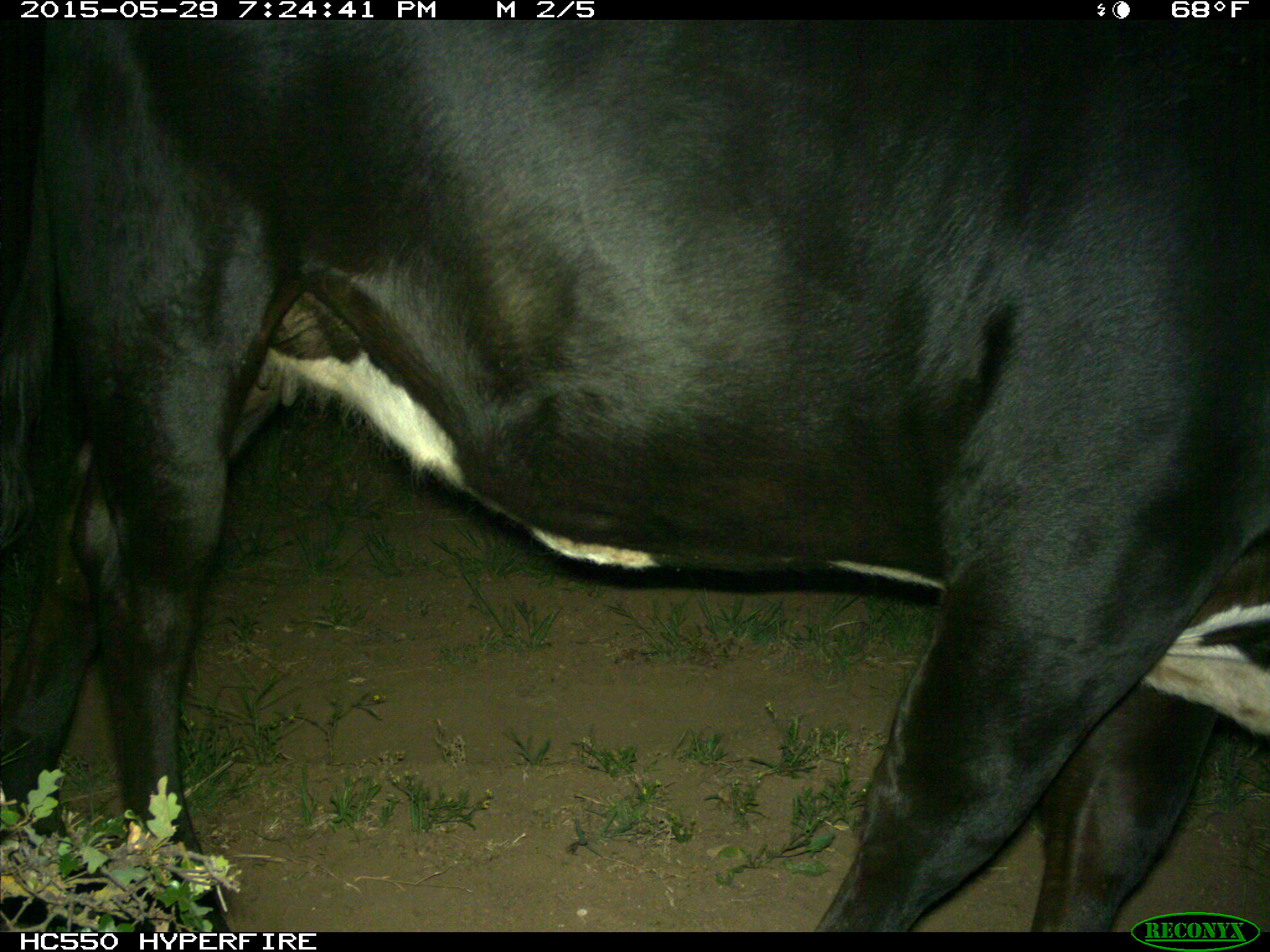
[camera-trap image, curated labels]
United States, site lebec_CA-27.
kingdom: Animalia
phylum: Chordata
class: Mammalia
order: Artiodactyla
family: Bovidae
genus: Bos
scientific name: Bos taurus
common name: domestic cow